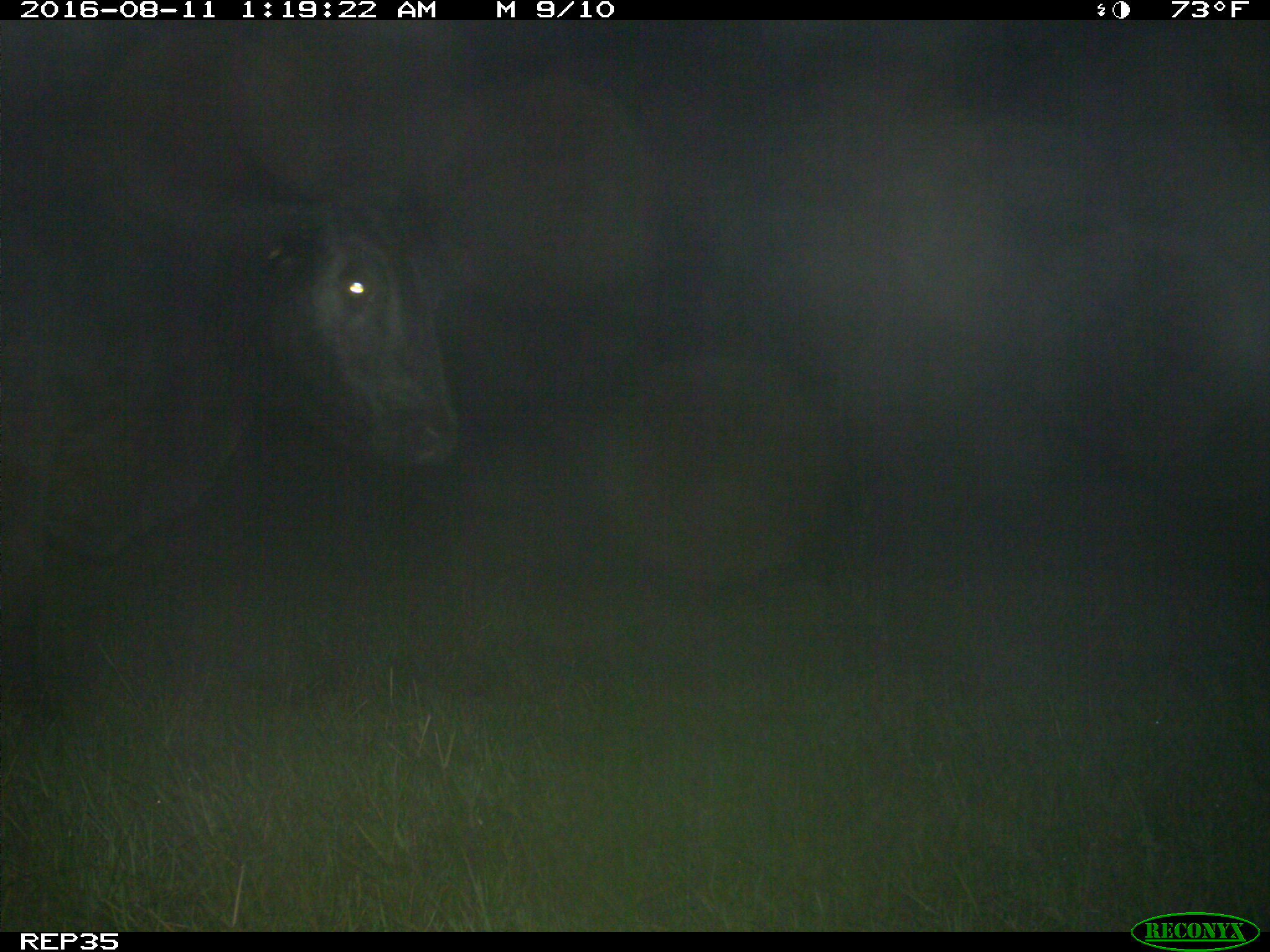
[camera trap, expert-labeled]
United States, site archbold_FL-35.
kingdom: Animalia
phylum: Chordata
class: Mammalia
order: Artiodactyla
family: Bovidae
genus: Bos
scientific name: Bos taurus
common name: domestic cow